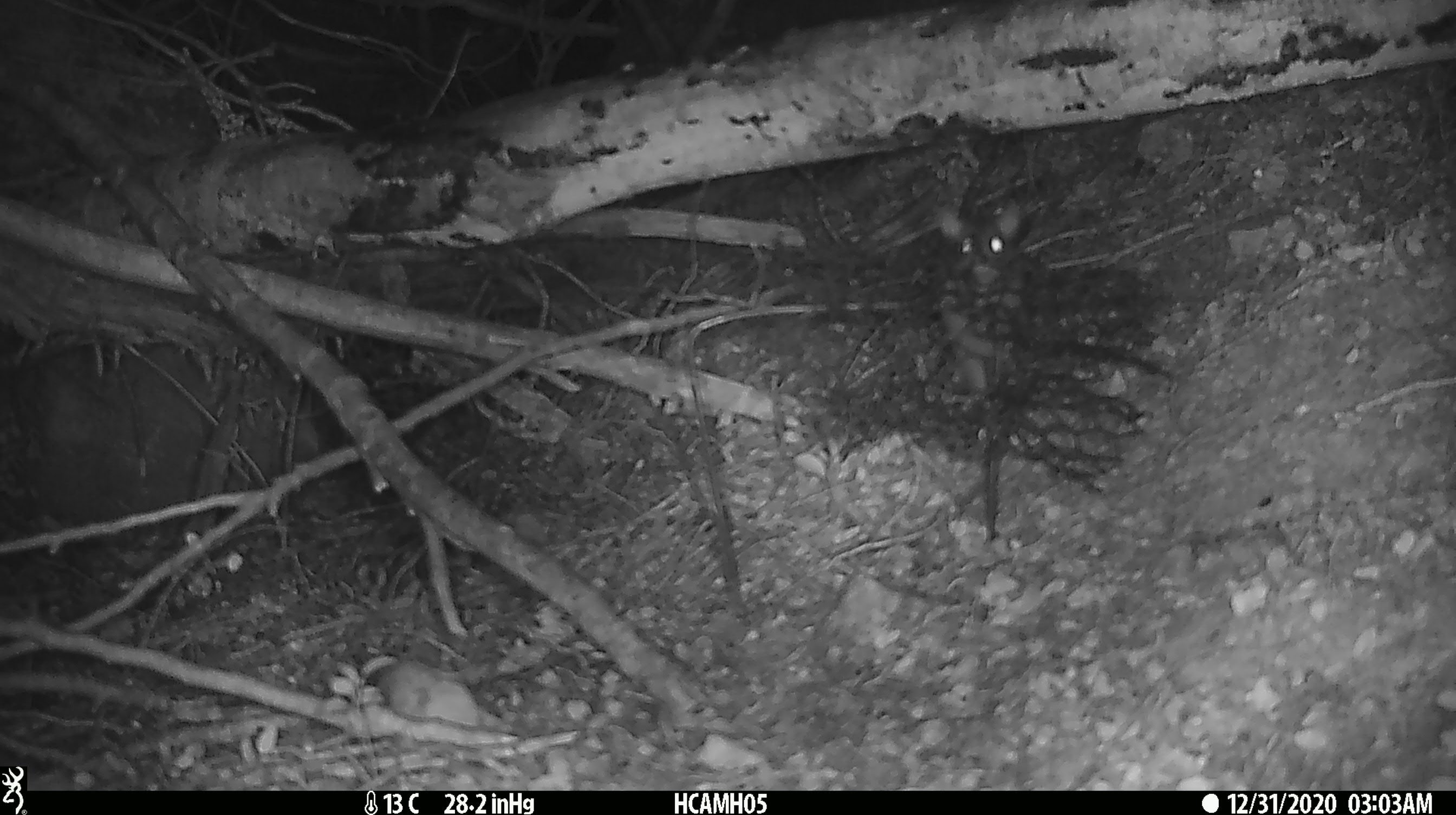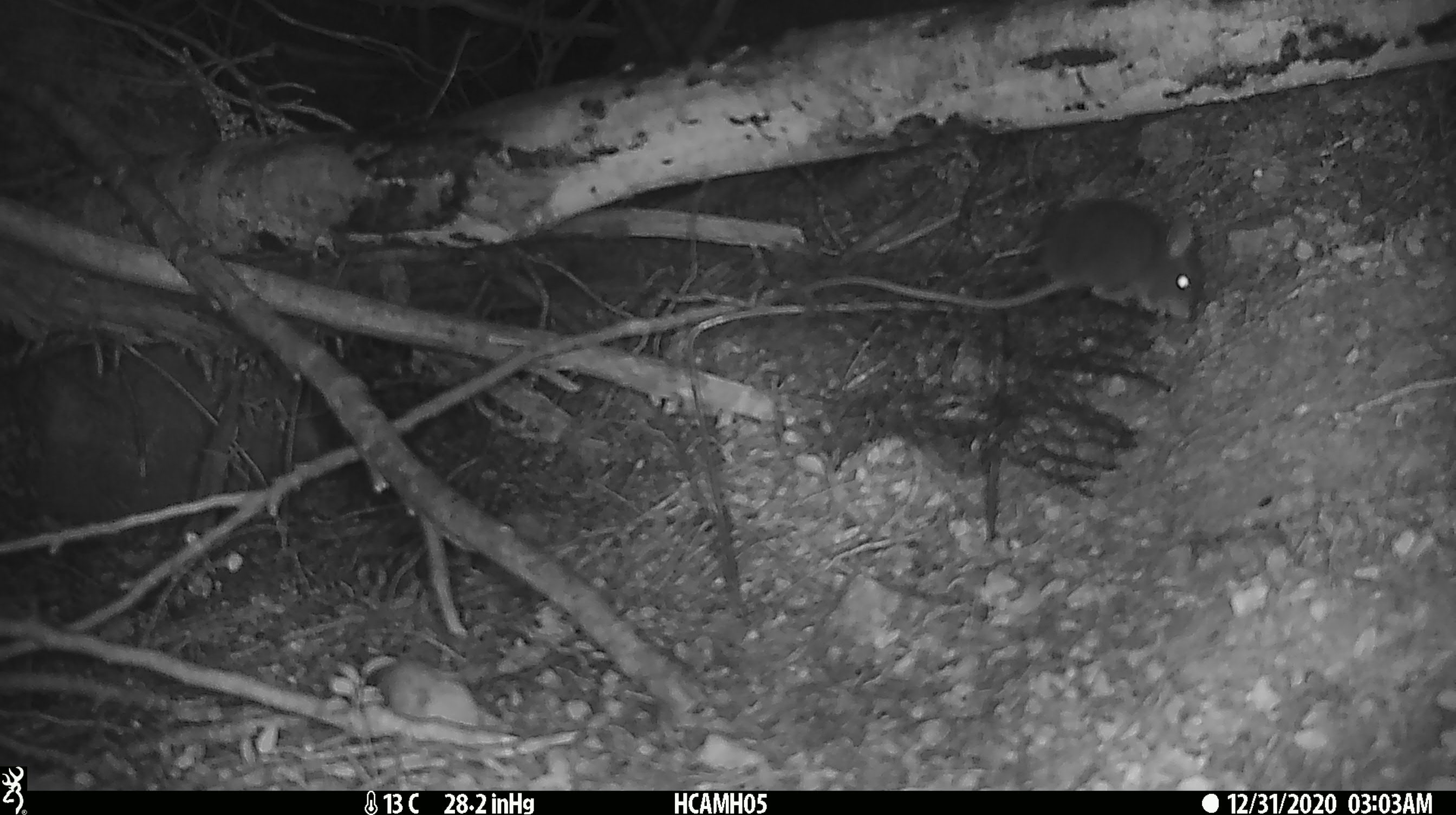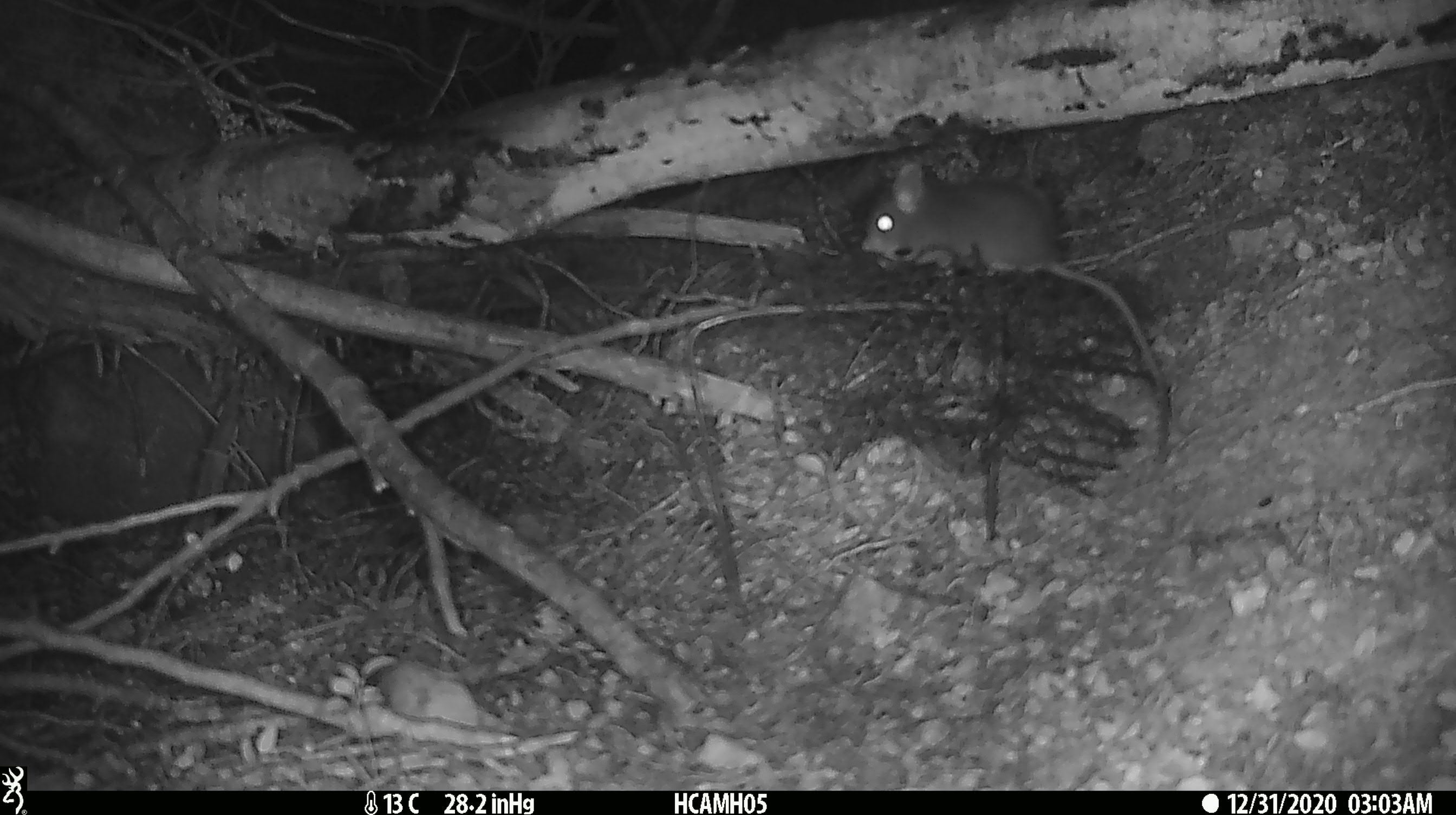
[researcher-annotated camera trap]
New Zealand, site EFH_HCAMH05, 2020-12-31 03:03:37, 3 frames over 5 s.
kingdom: Animalia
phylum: Chordata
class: Mammalia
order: Rodentia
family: Muridae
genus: Mus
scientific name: Mus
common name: mouse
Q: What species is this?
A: Mouse (Mus).